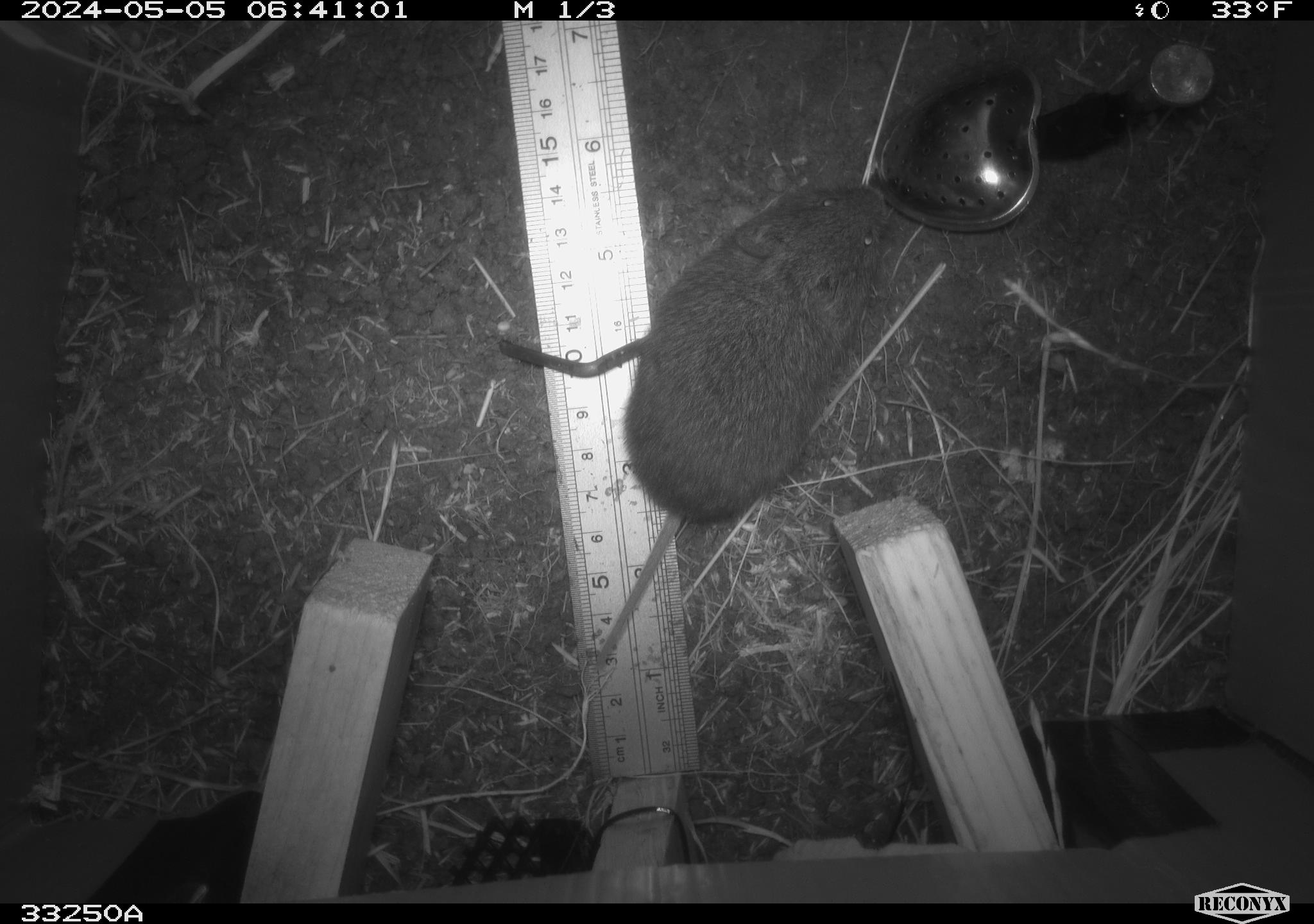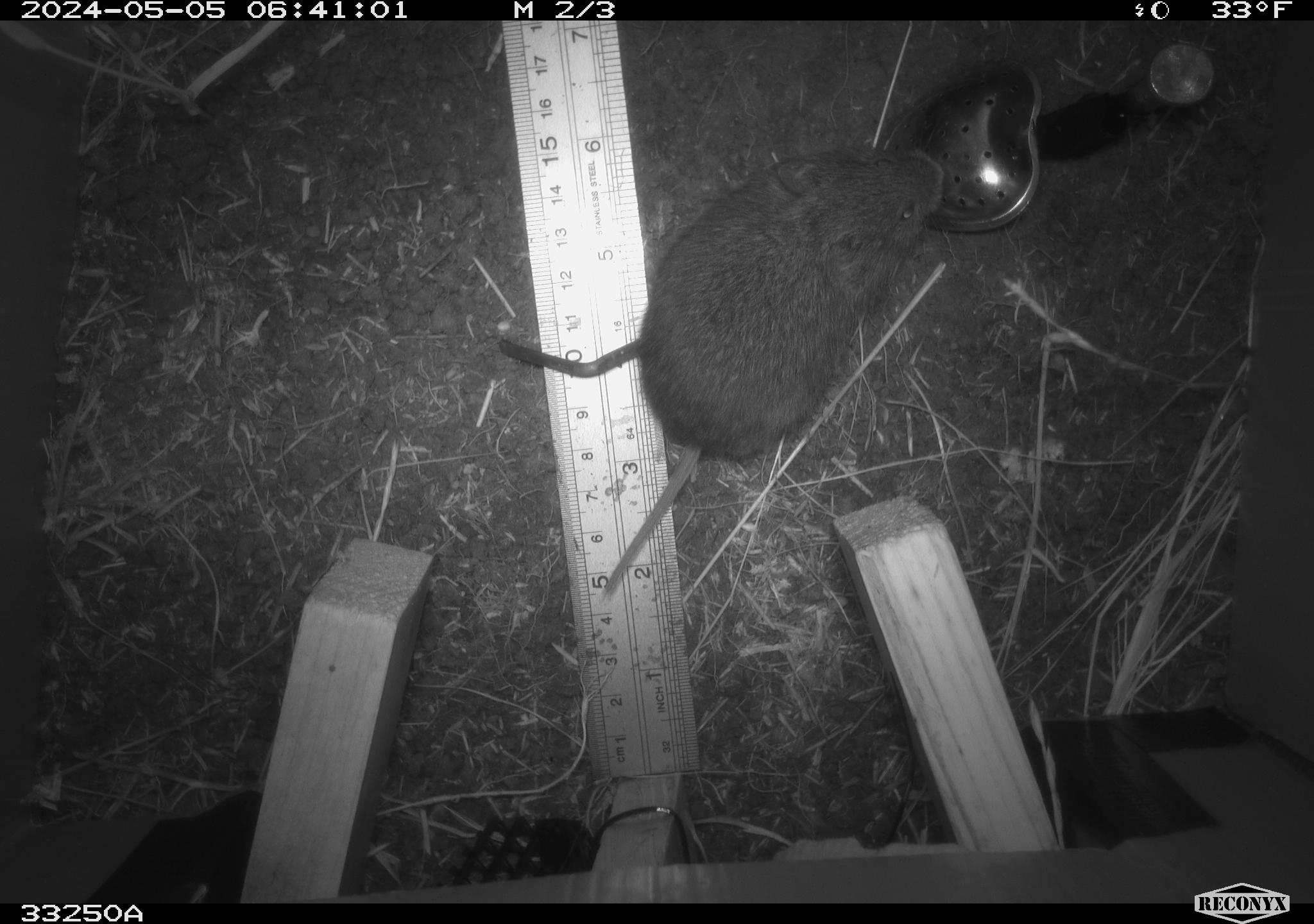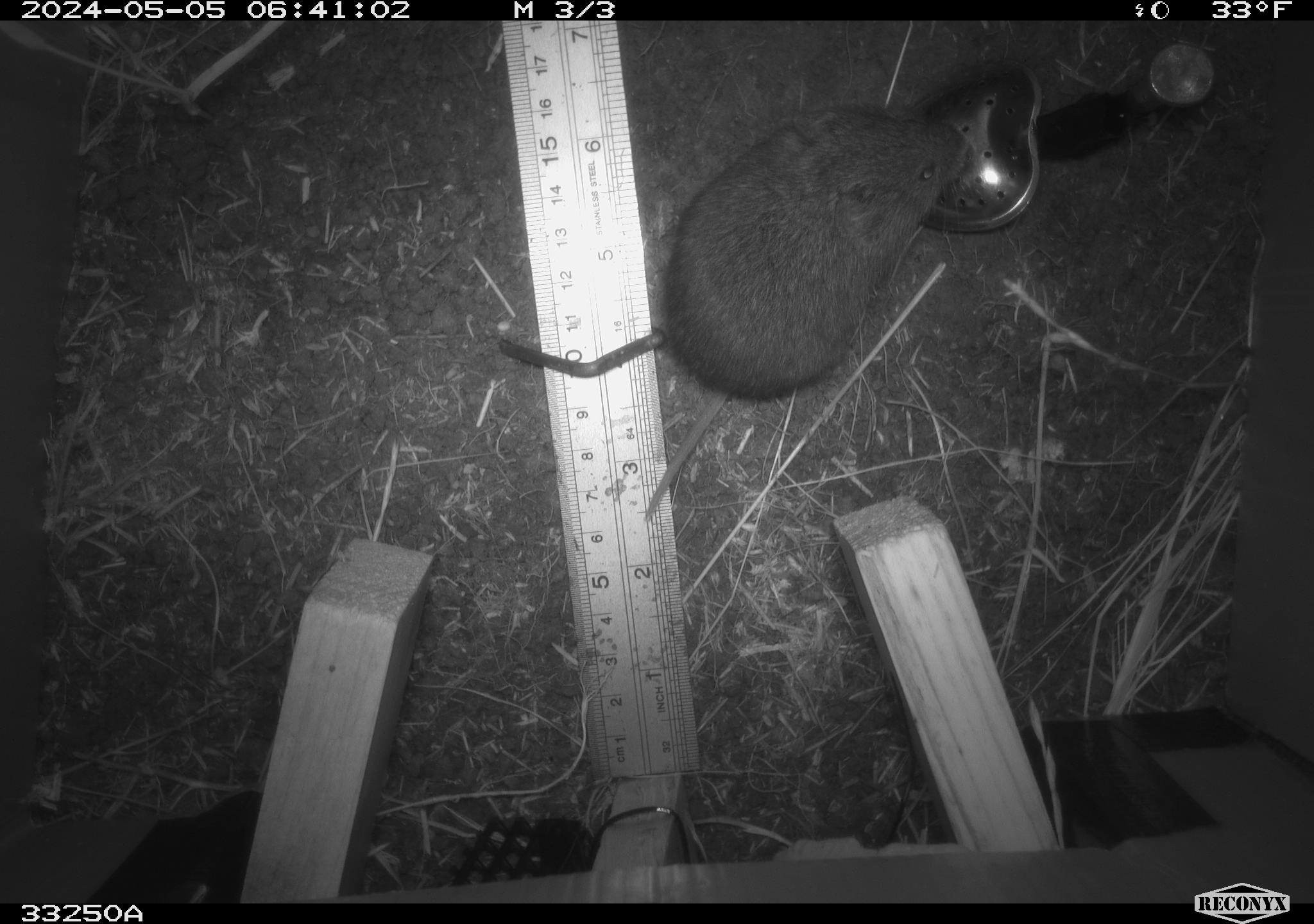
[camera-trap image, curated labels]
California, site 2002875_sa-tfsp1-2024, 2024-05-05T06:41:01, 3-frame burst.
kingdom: Animalia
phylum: Chordata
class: Mammalia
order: Rodentia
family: Cricetidae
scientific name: Arvicolinae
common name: voles, lemmings, and muskrats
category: arvicolinae subfamily